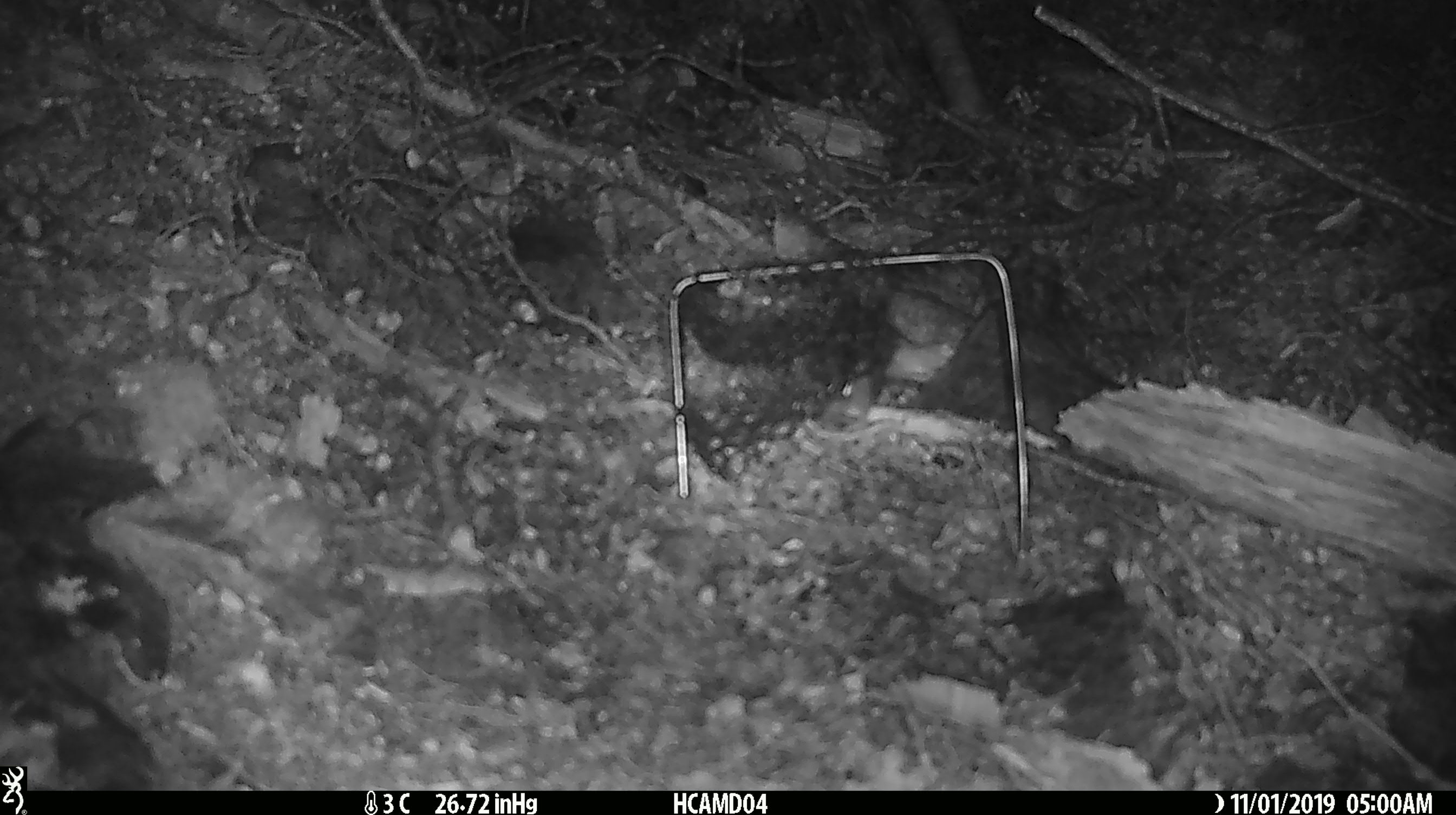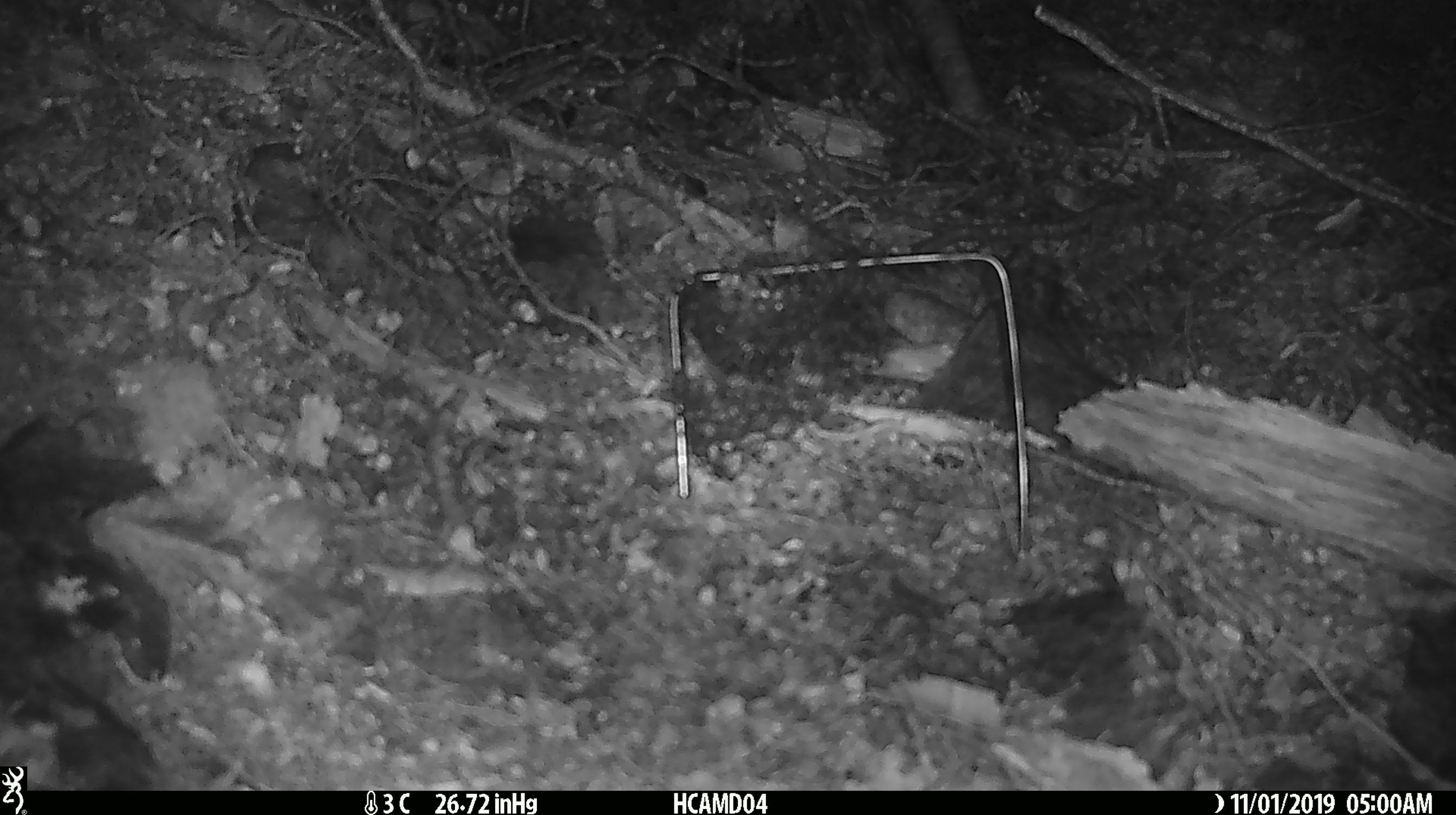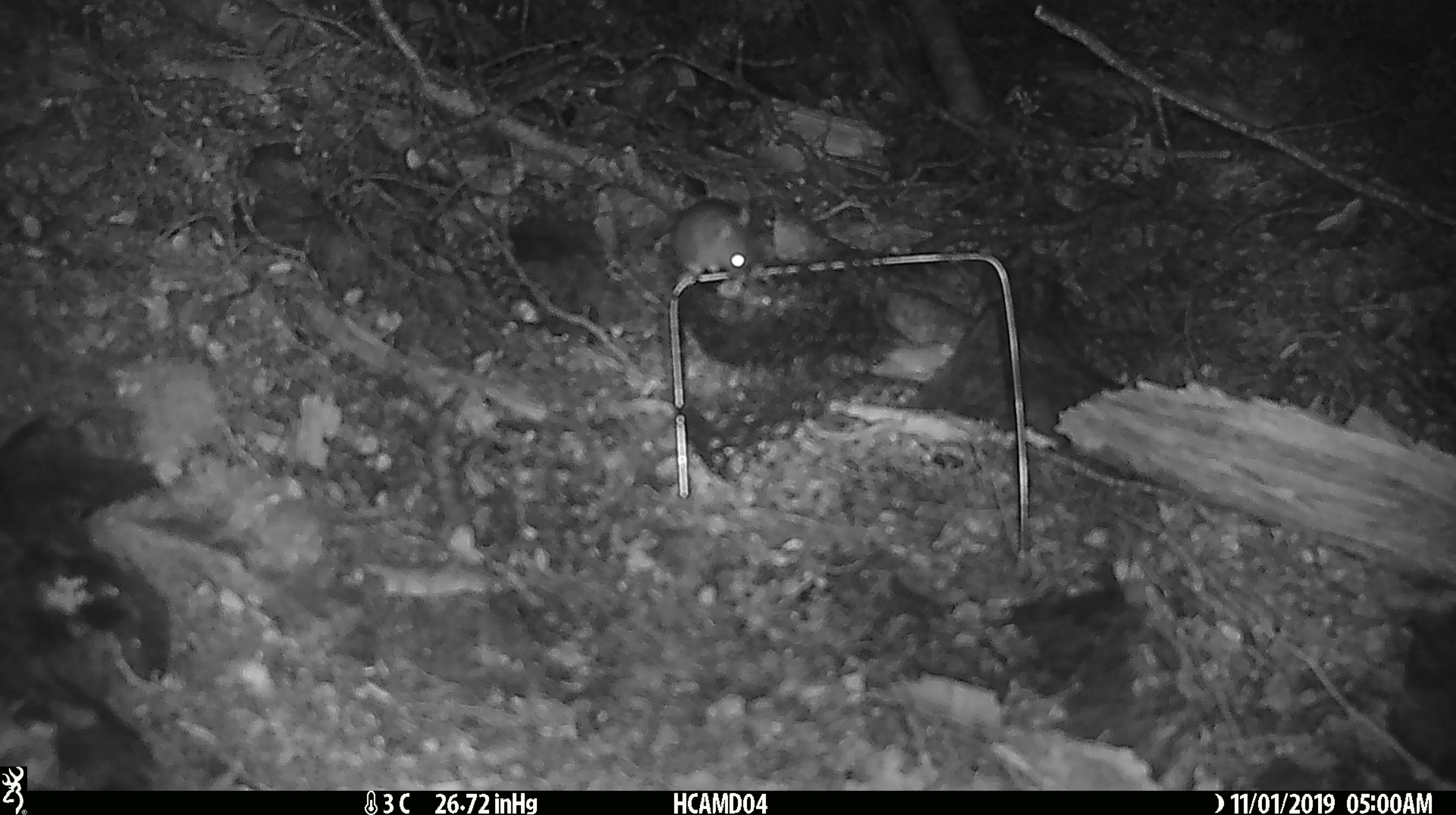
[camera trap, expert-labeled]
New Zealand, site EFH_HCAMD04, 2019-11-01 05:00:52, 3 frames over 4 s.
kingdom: Animalia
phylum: Chordata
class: Mammalia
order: Rodentia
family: Muridae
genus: Mus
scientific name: Mus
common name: mouse